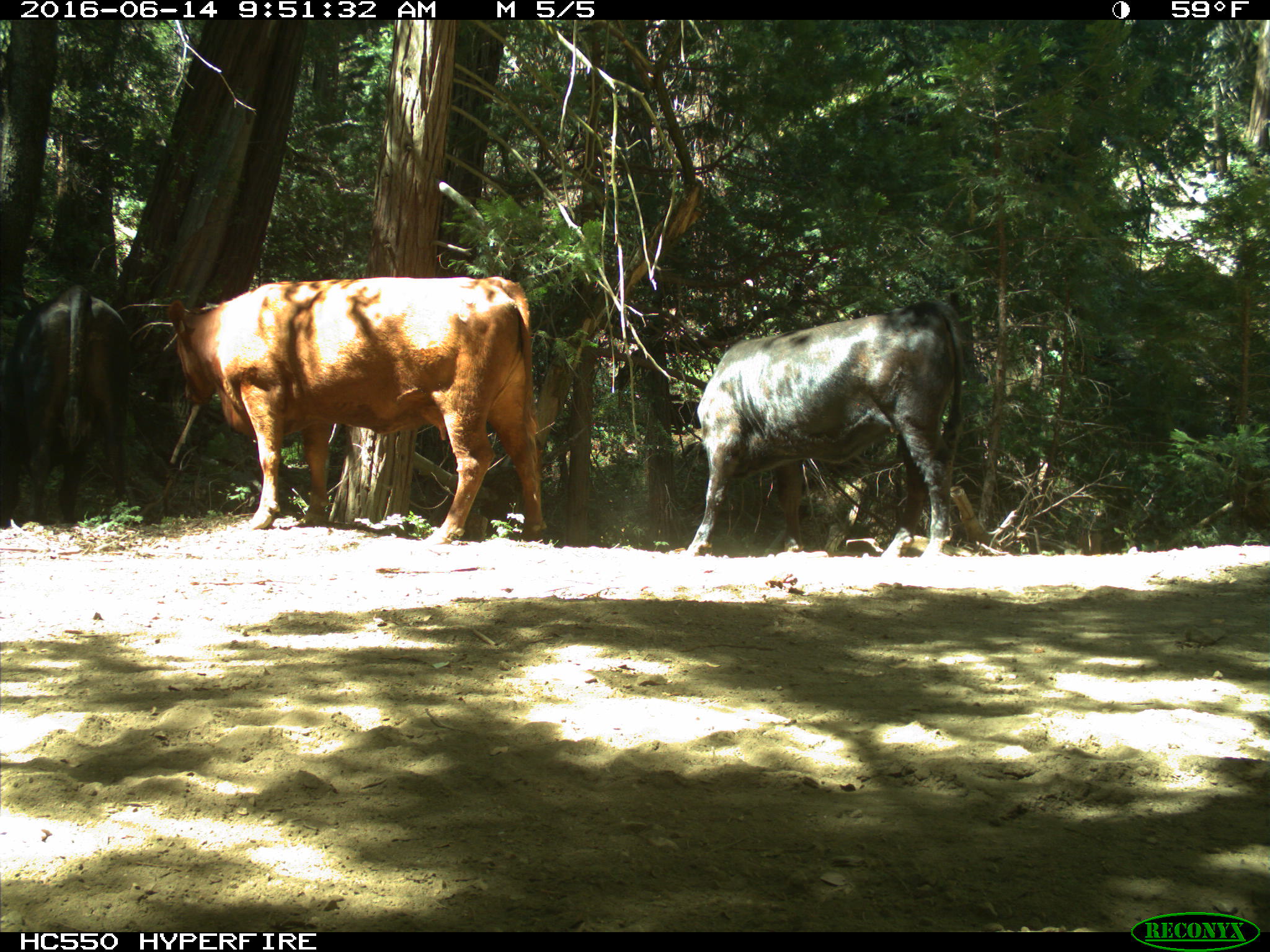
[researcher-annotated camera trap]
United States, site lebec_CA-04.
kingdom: Animalia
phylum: Chordata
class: Mammalia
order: Artiodactyla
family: Bovidae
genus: Bos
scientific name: Bos taurus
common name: domestic cow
Bos taurus (domestic cow).